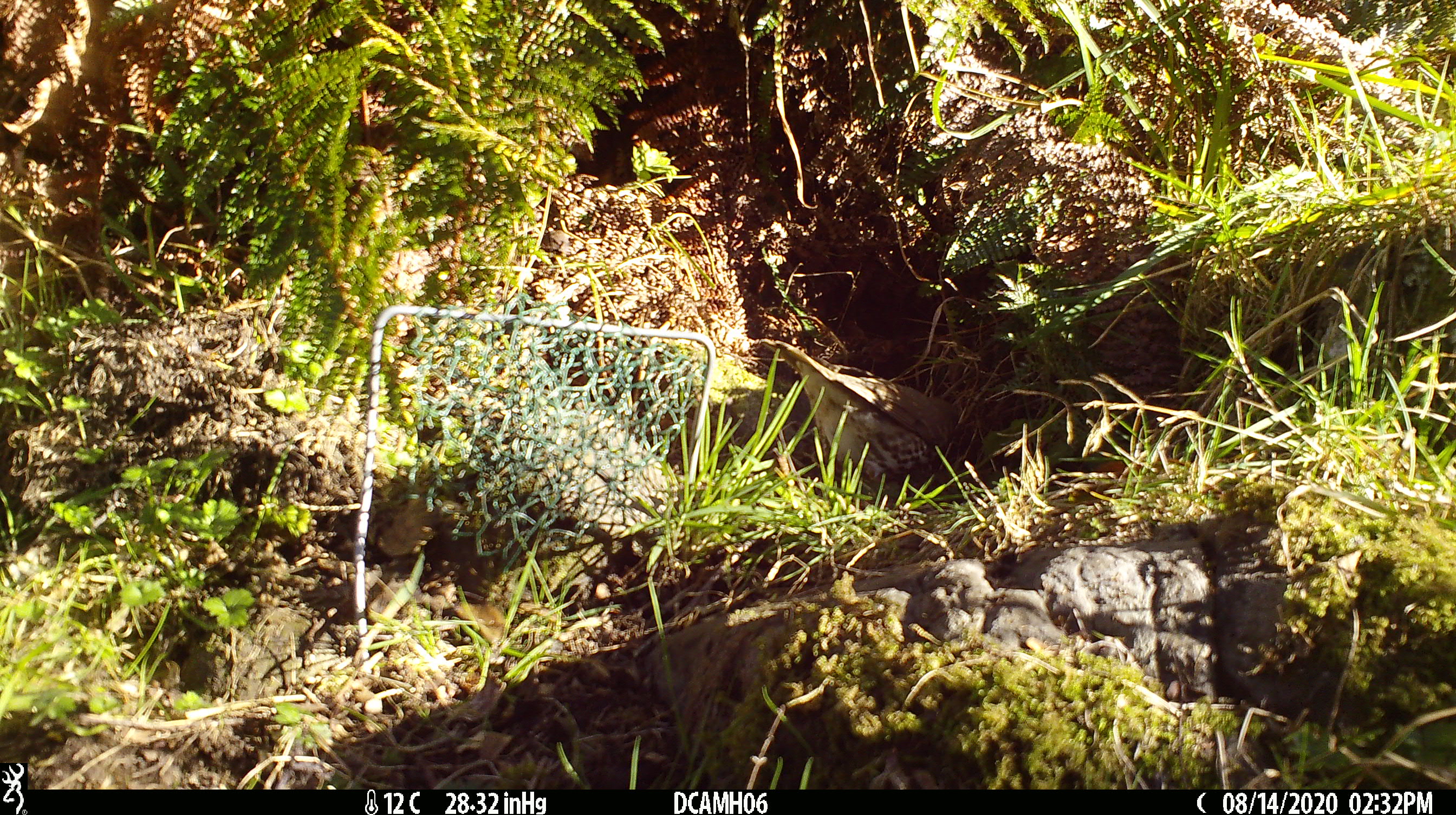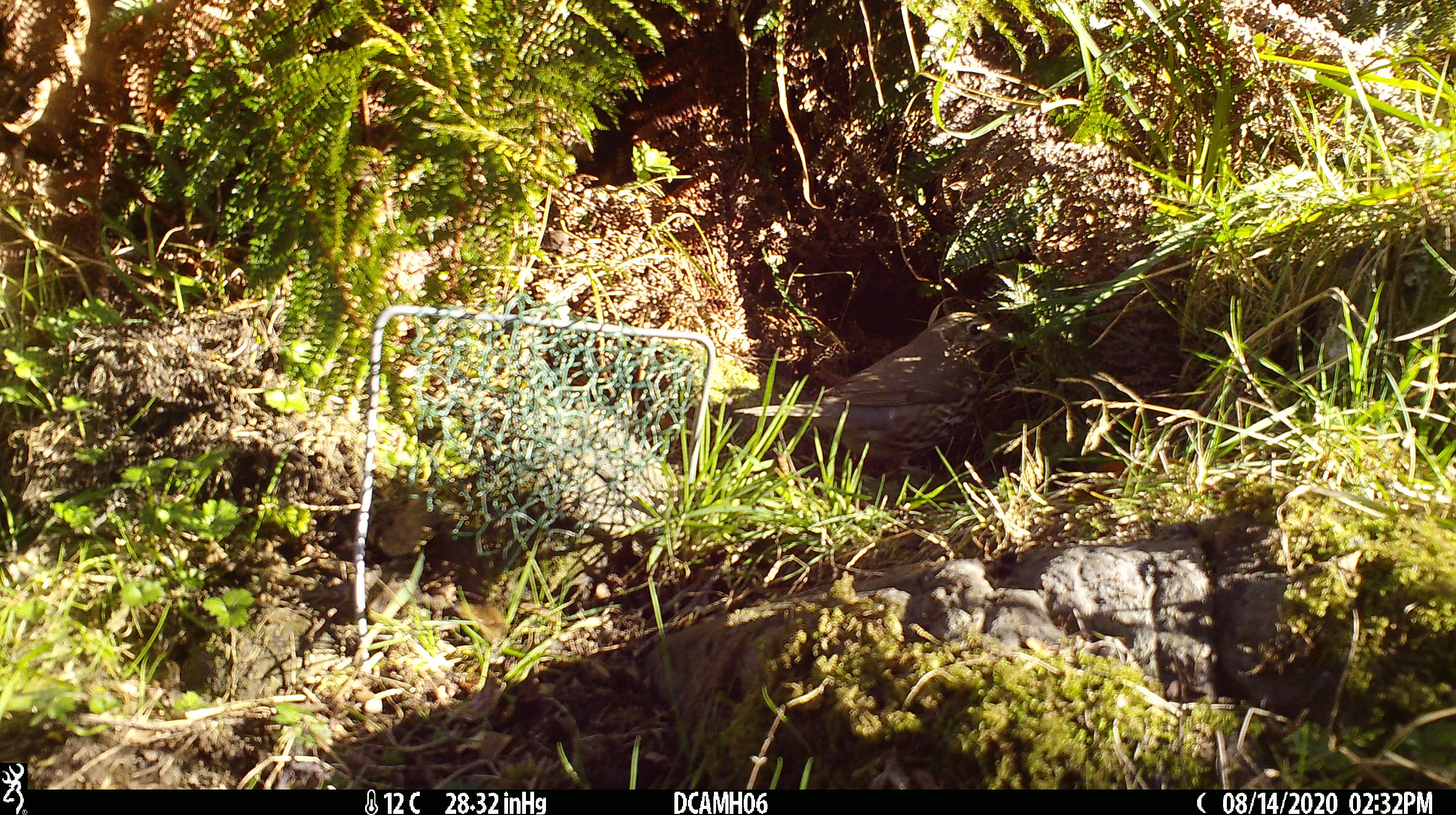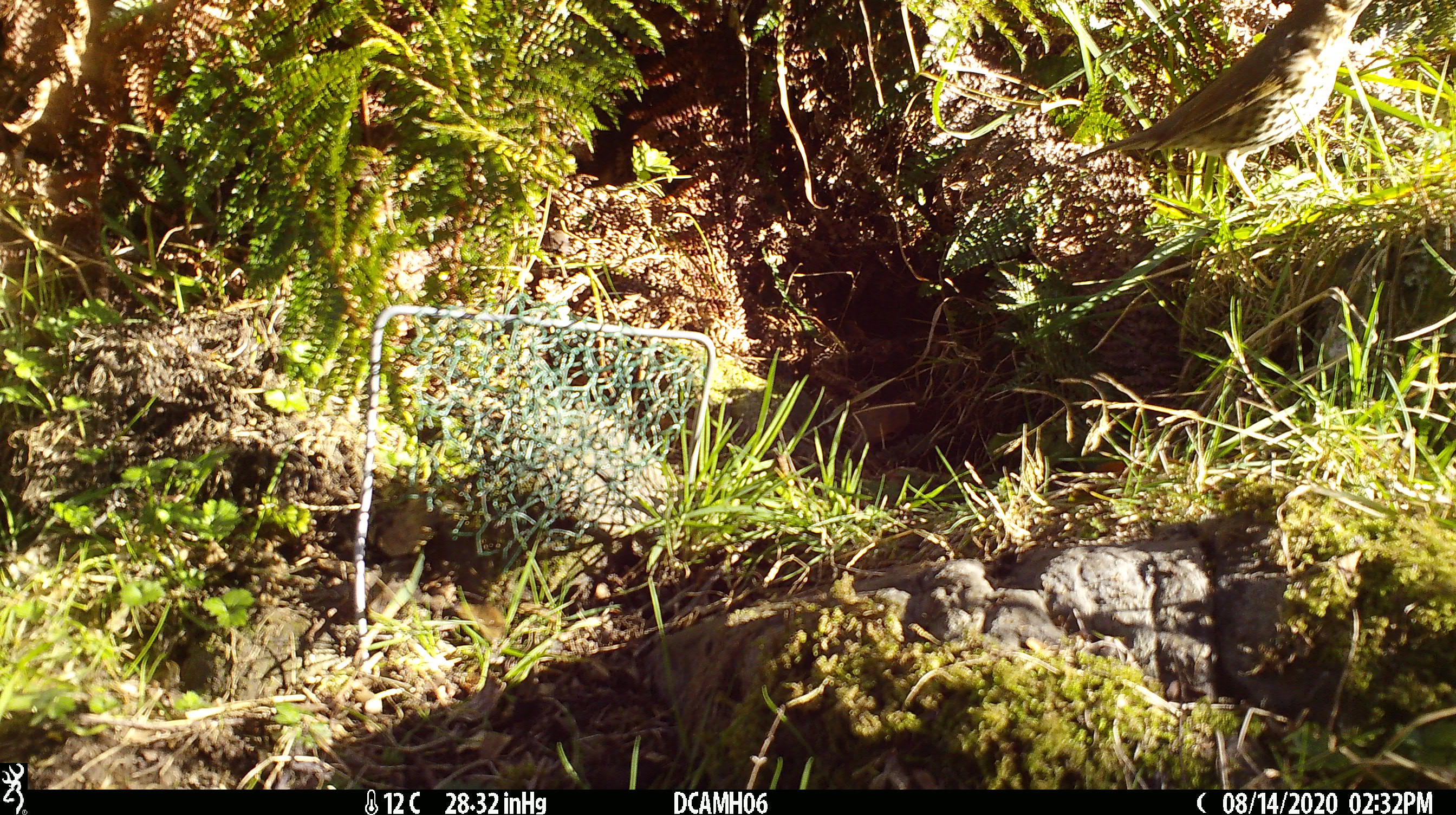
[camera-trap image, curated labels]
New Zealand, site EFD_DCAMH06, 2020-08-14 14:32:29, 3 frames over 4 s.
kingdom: Animalia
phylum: Chordata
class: Aves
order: Passeriformes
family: Turdidae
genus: Turdus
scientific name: Turdus philomelos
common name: song thrush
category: thrush